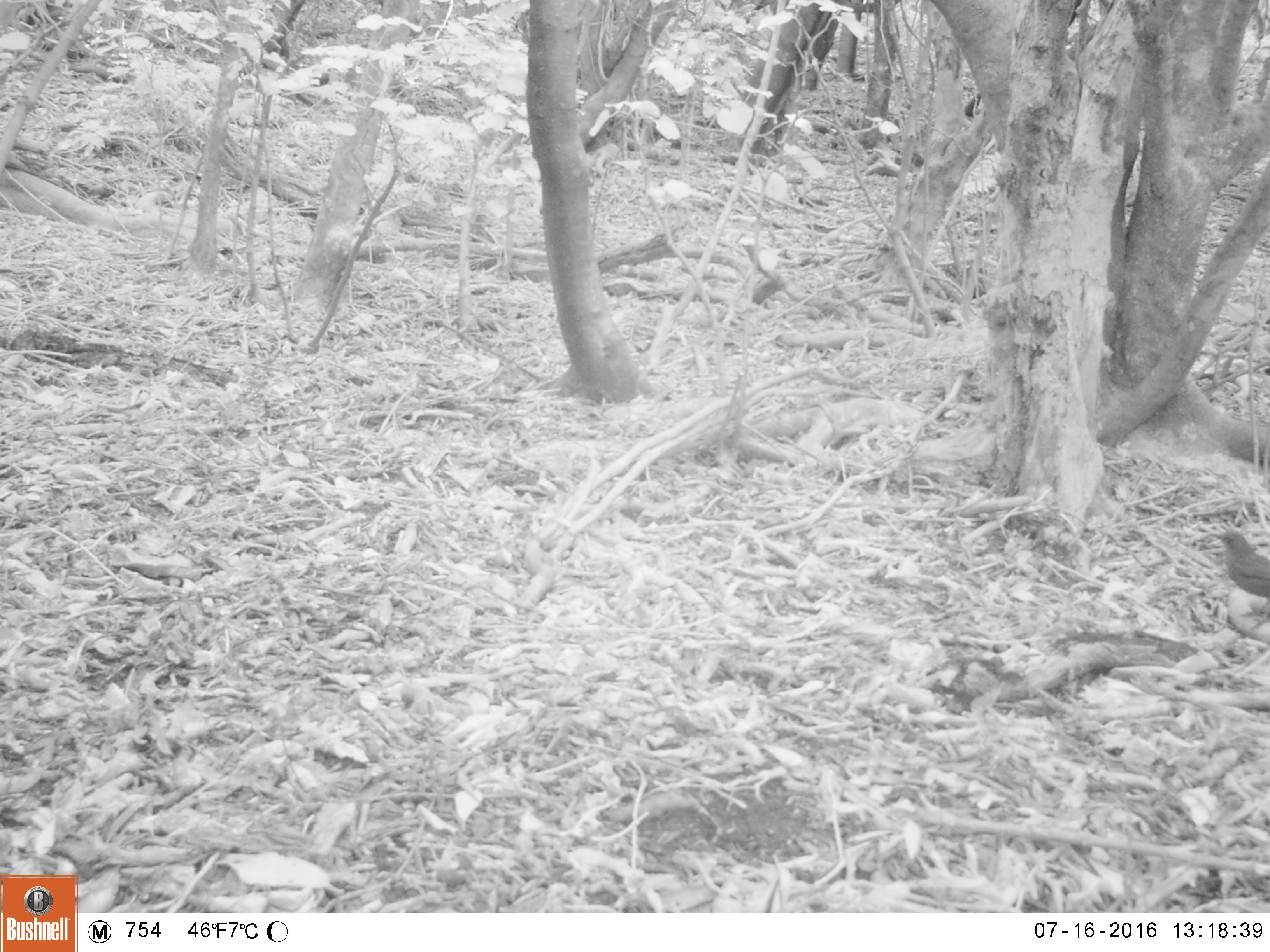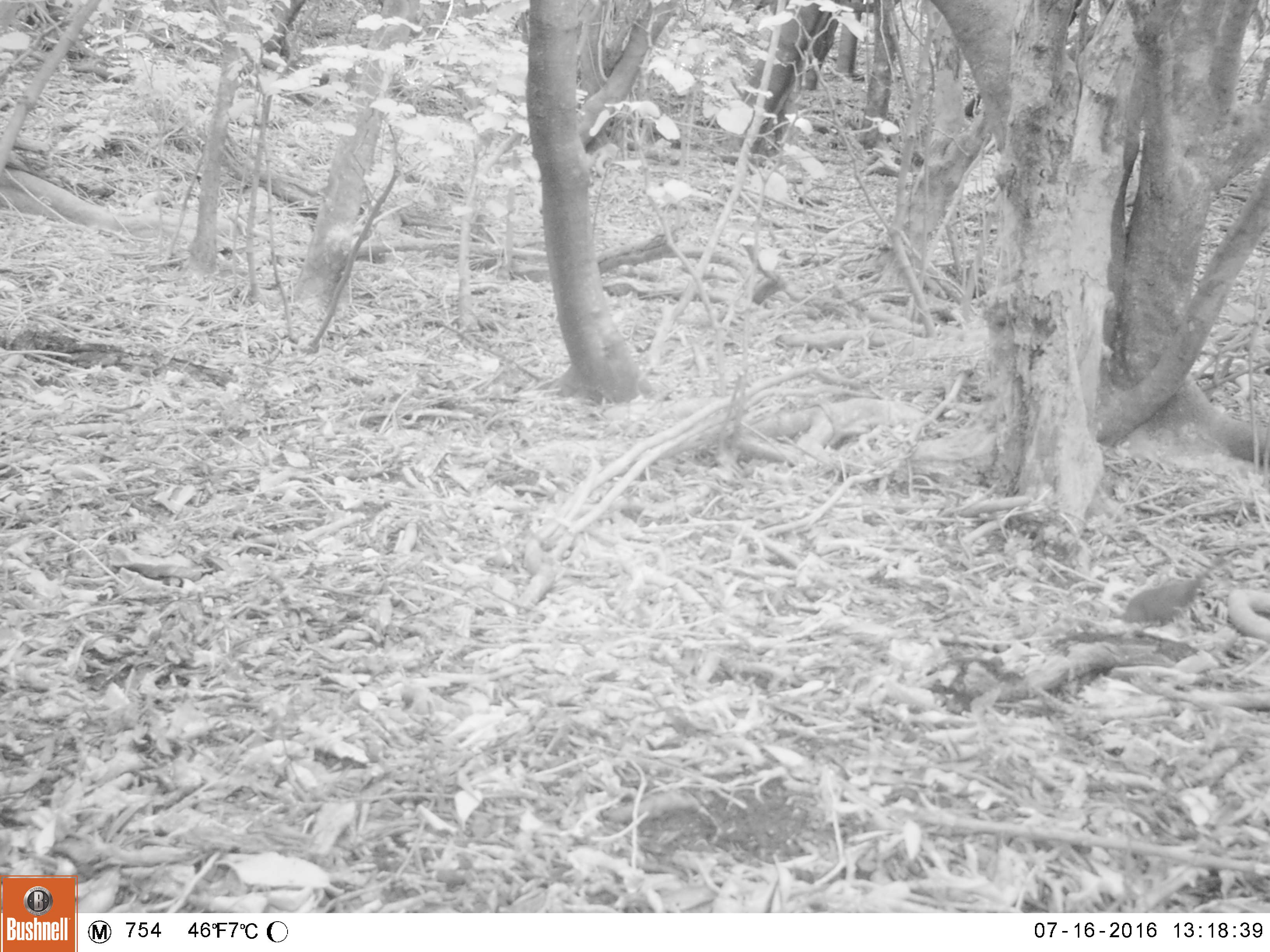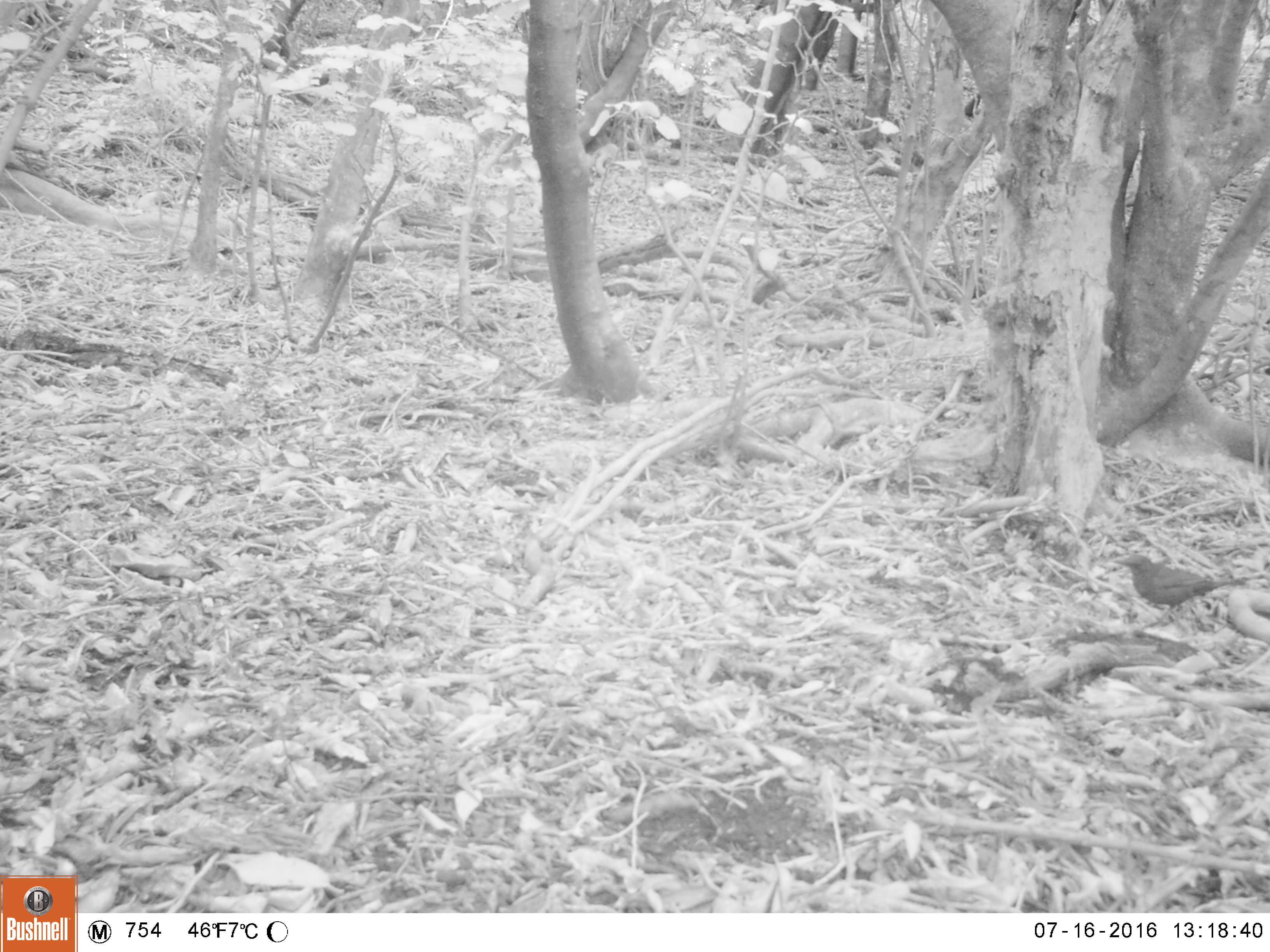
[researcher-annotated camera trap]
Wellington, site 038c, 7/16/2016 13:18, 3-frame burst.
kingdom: Animalia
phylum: Chordata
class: Aves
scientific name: Aves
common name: bird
Bird (Aves).